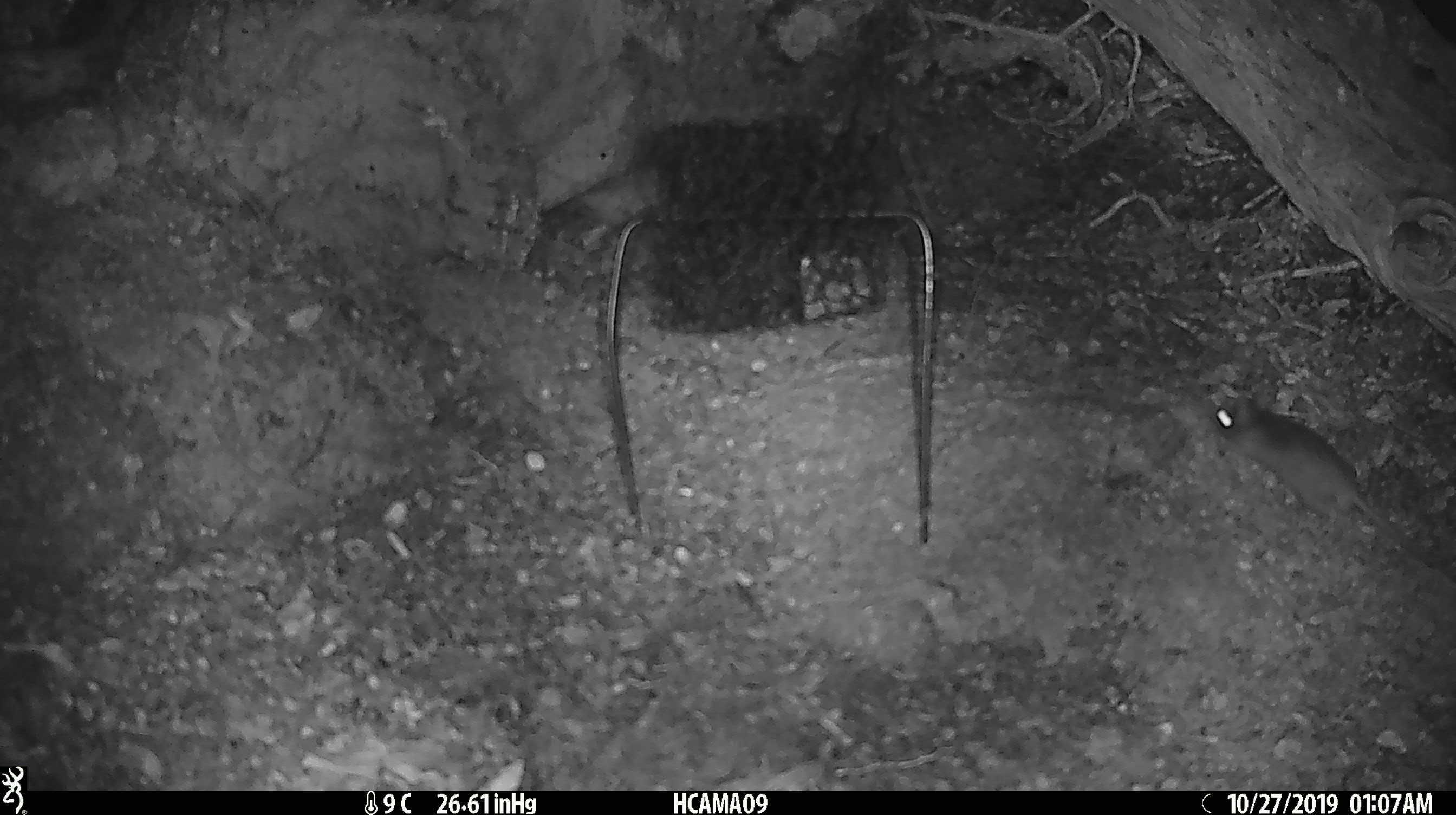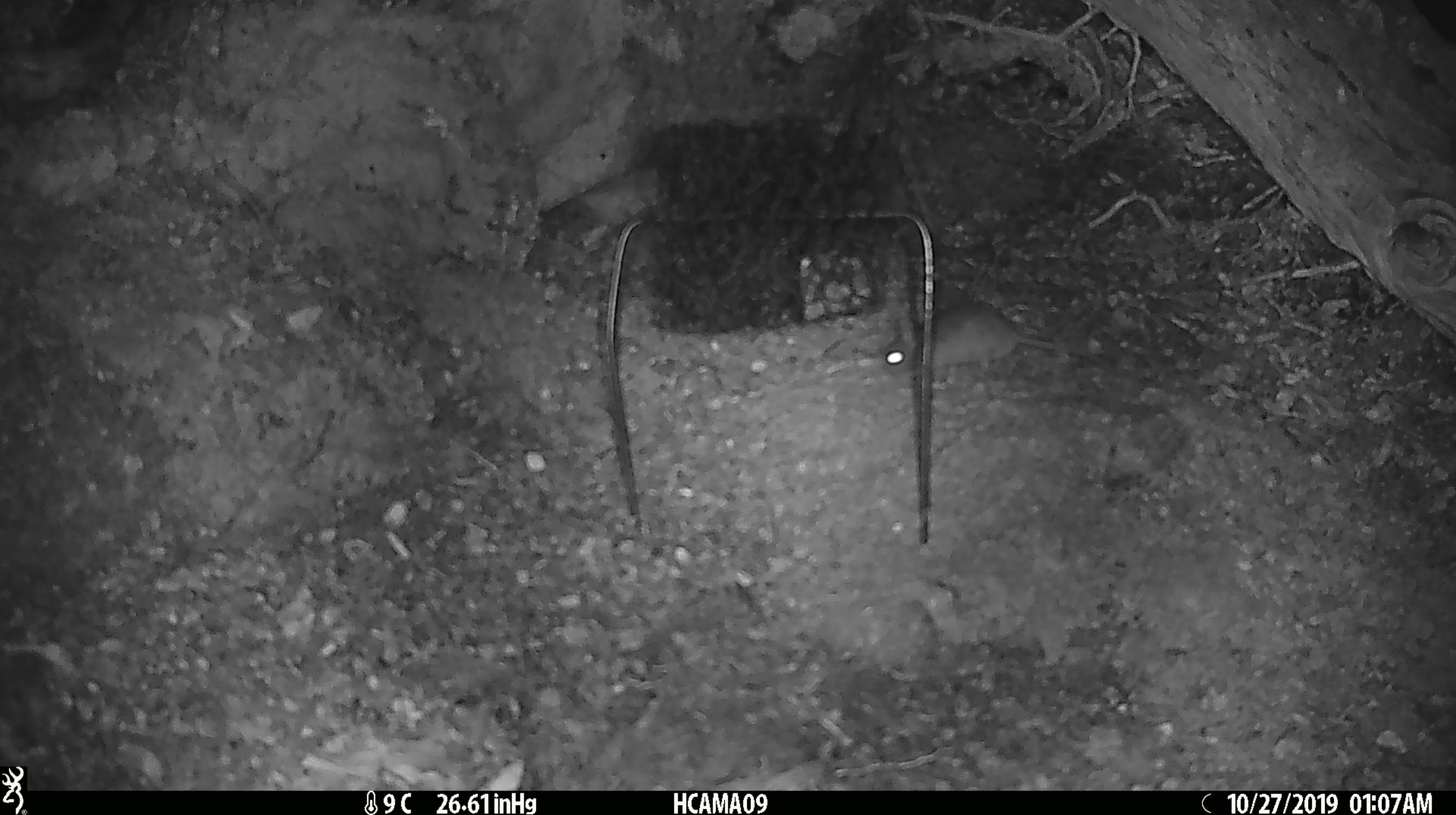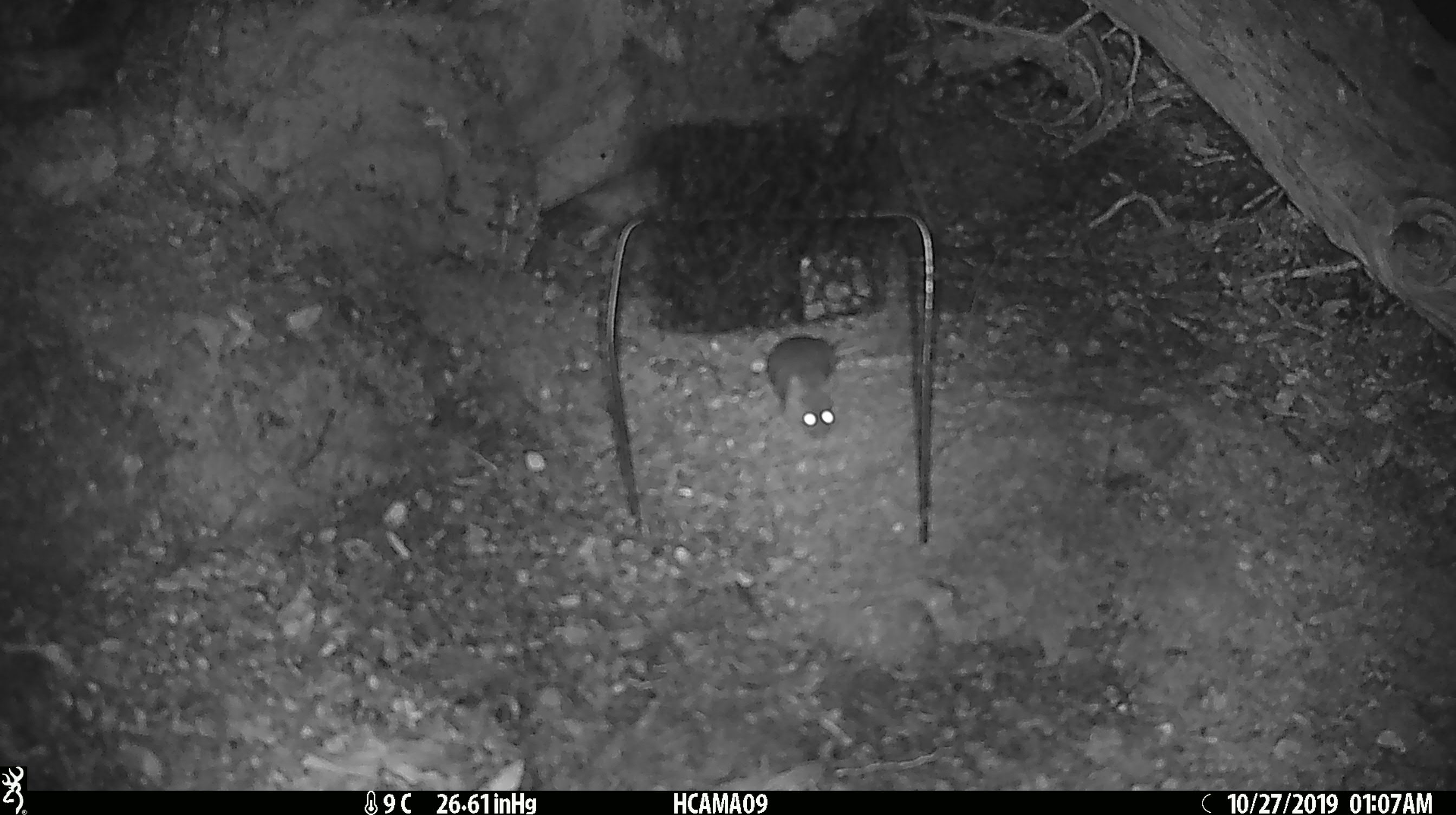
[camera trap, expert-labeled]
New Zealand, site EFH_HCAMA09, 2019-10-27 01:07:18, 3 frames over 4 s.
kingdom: Animalia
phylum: Chordata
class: Mammalia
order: Rodentia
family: Muridae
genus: Mus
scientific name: Mus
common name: mouse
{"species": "mouse (Mus)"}